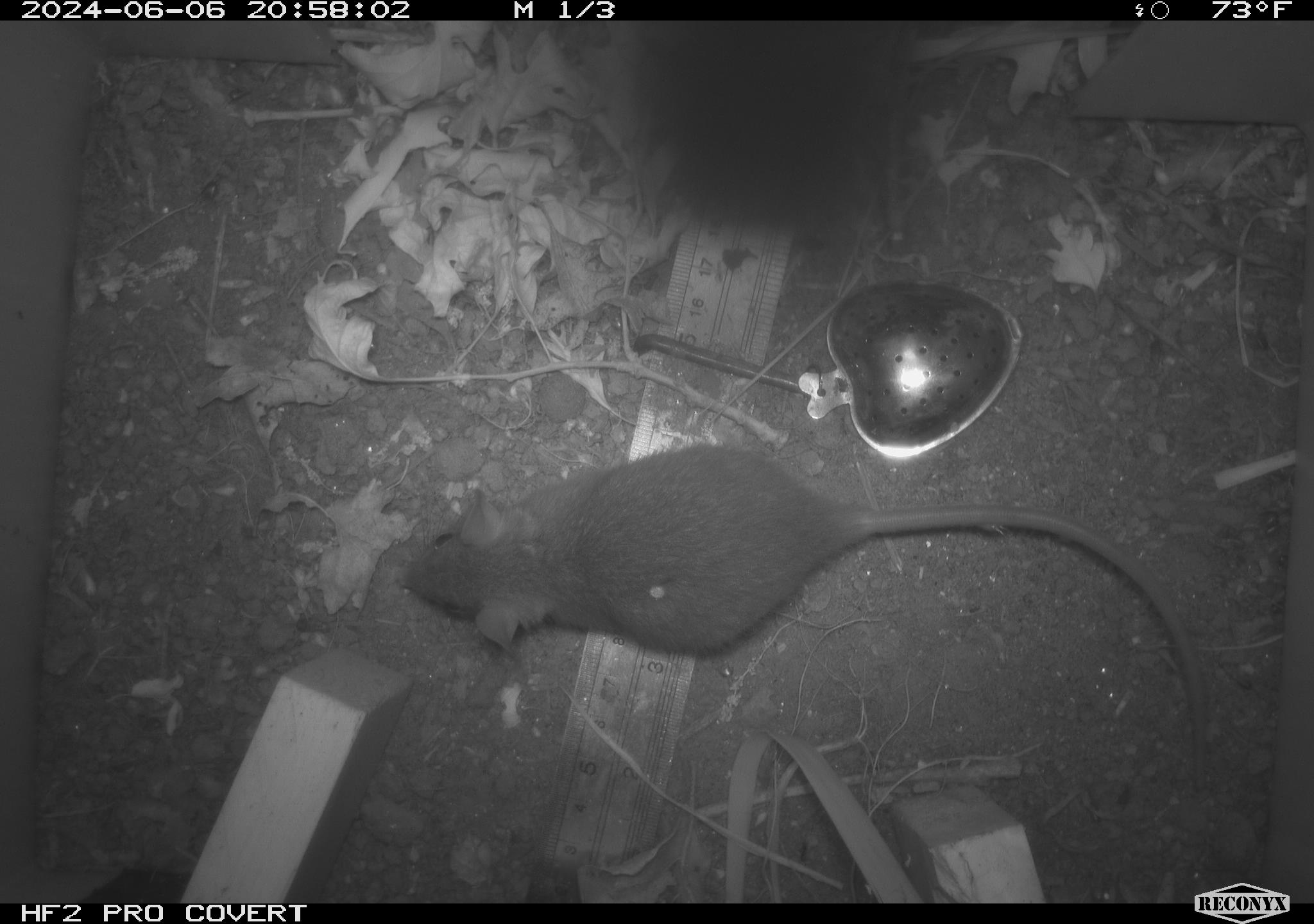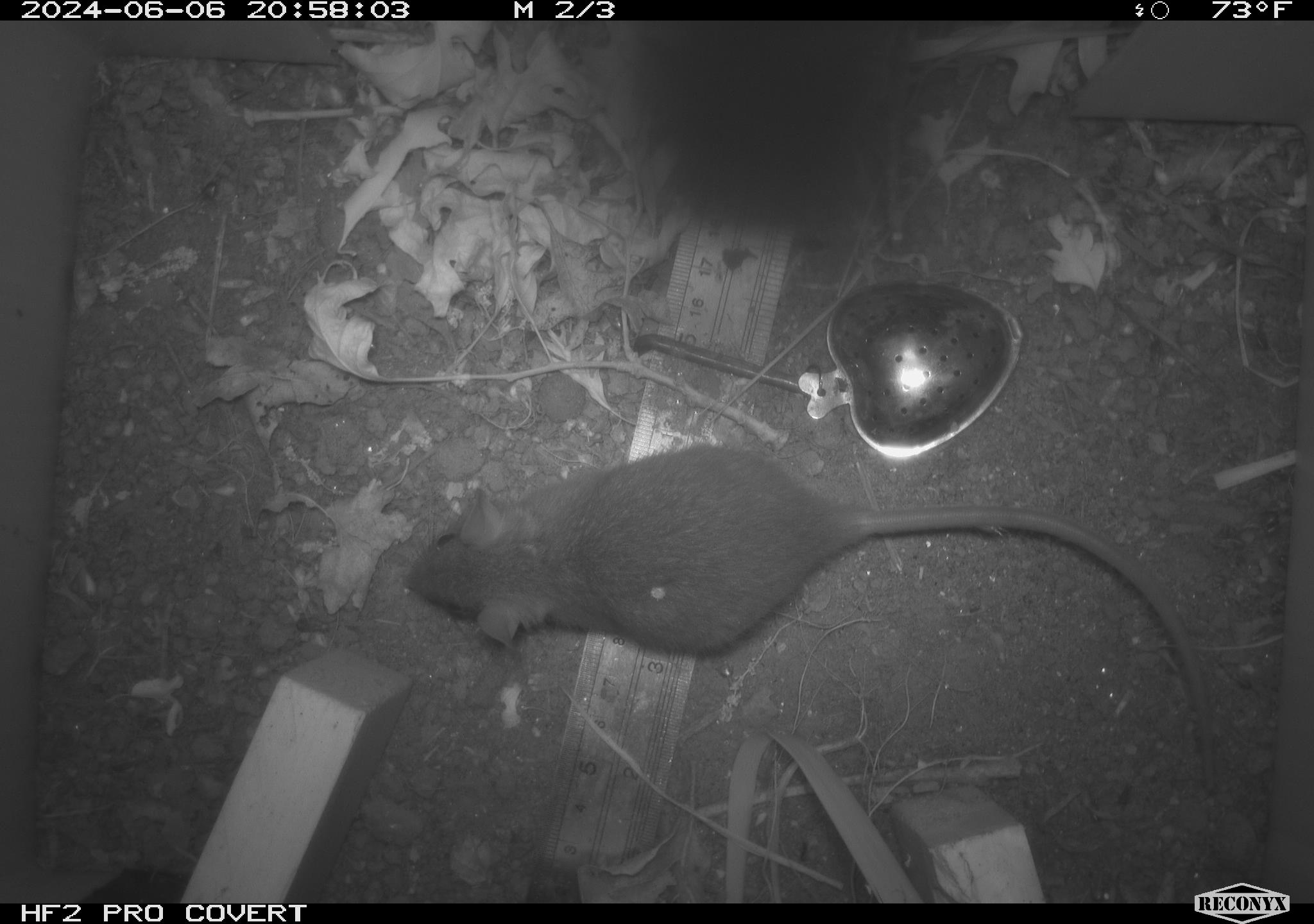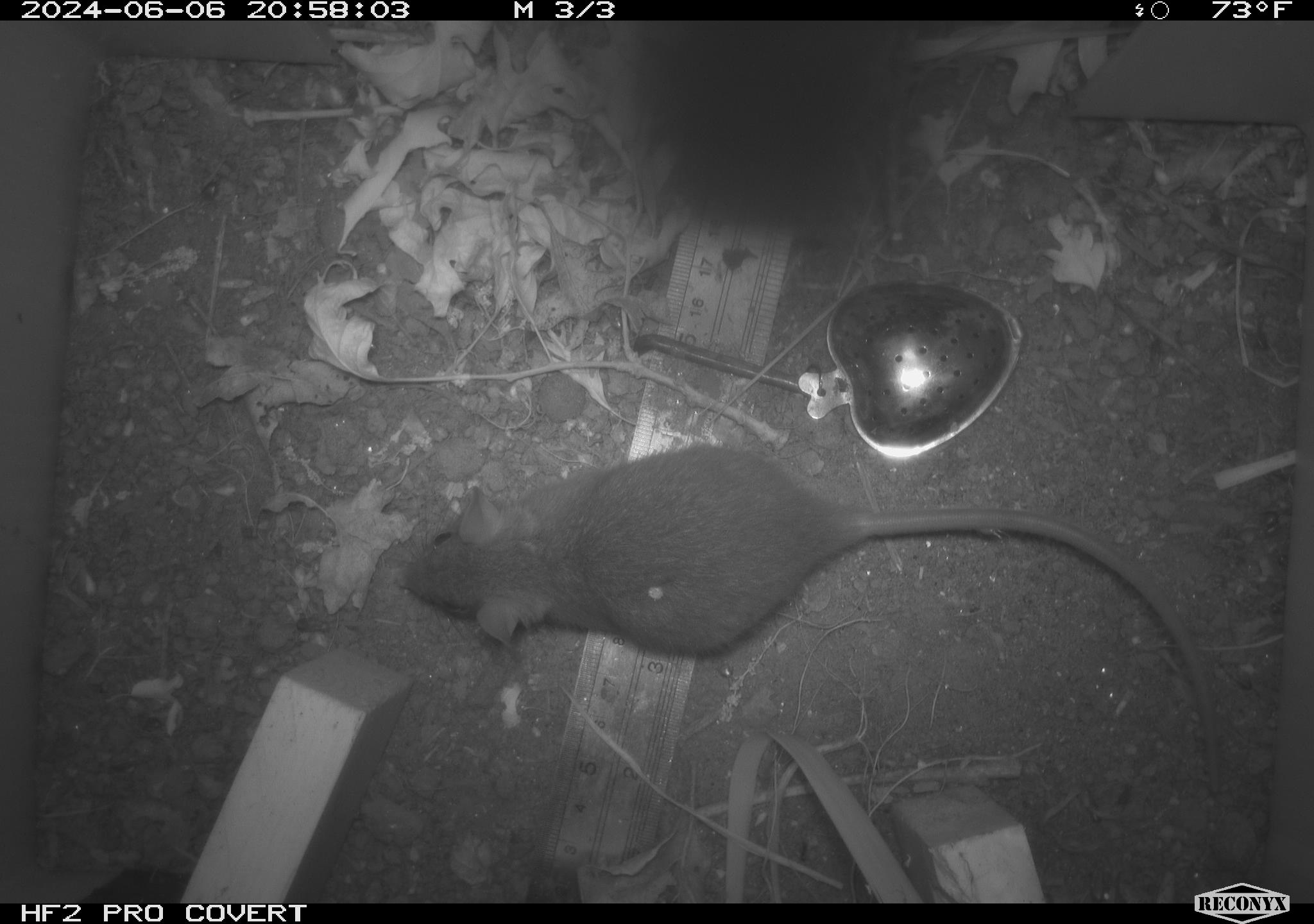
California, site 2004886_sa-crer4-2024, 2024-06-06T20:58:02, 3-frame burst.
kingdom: Animalia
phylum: Chordata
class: Mammalia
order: Rodentia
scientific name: Rodentia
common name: mouse species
Mouse species (Rodentia).